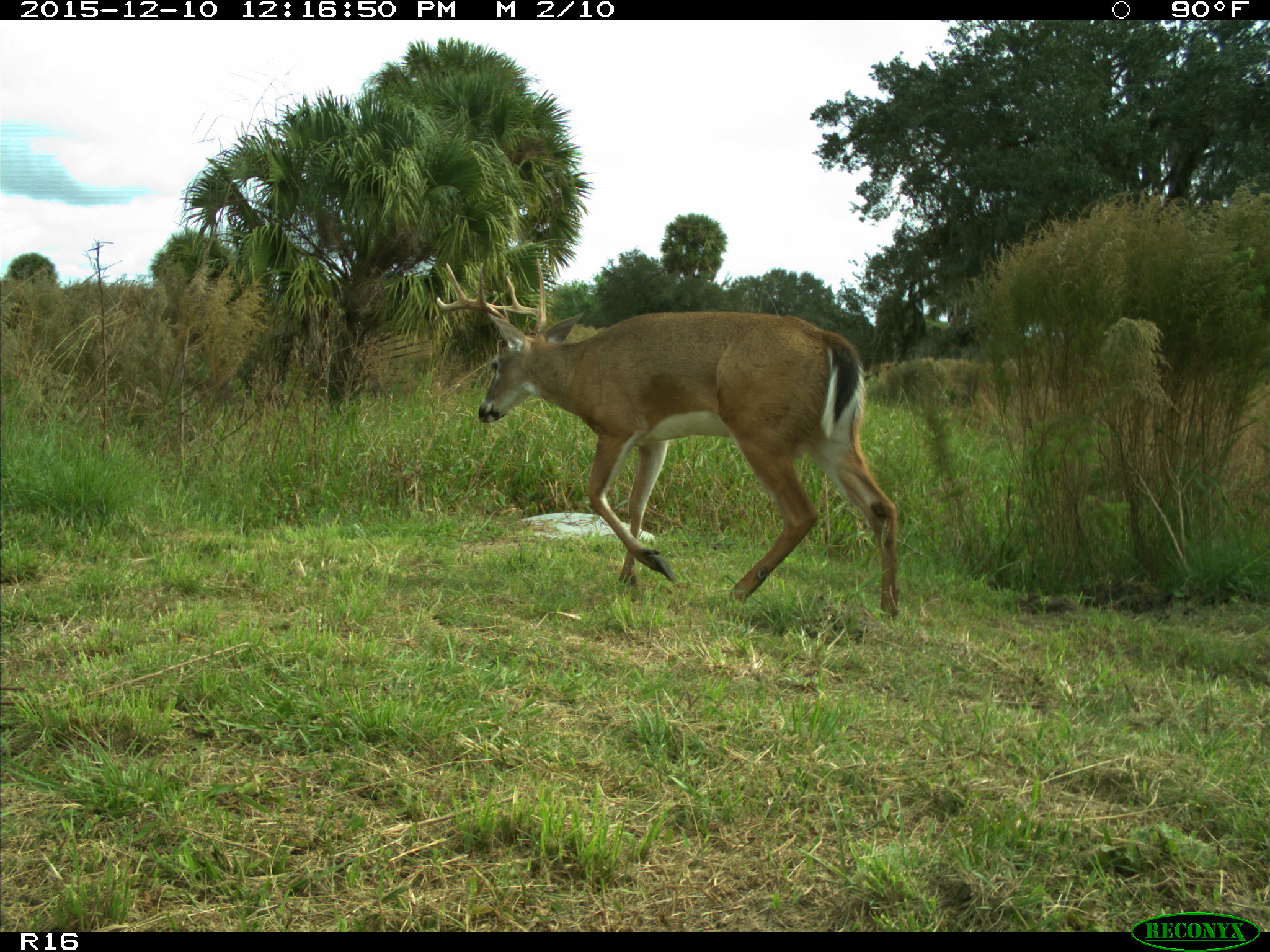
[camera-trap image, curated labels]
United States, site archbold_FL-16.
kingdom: Animalia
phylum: Chordata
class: Mammalia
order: Artiodactyla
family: Cervidae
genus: Odocoileus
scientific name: Odocoileus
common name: deer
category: unidentified deer